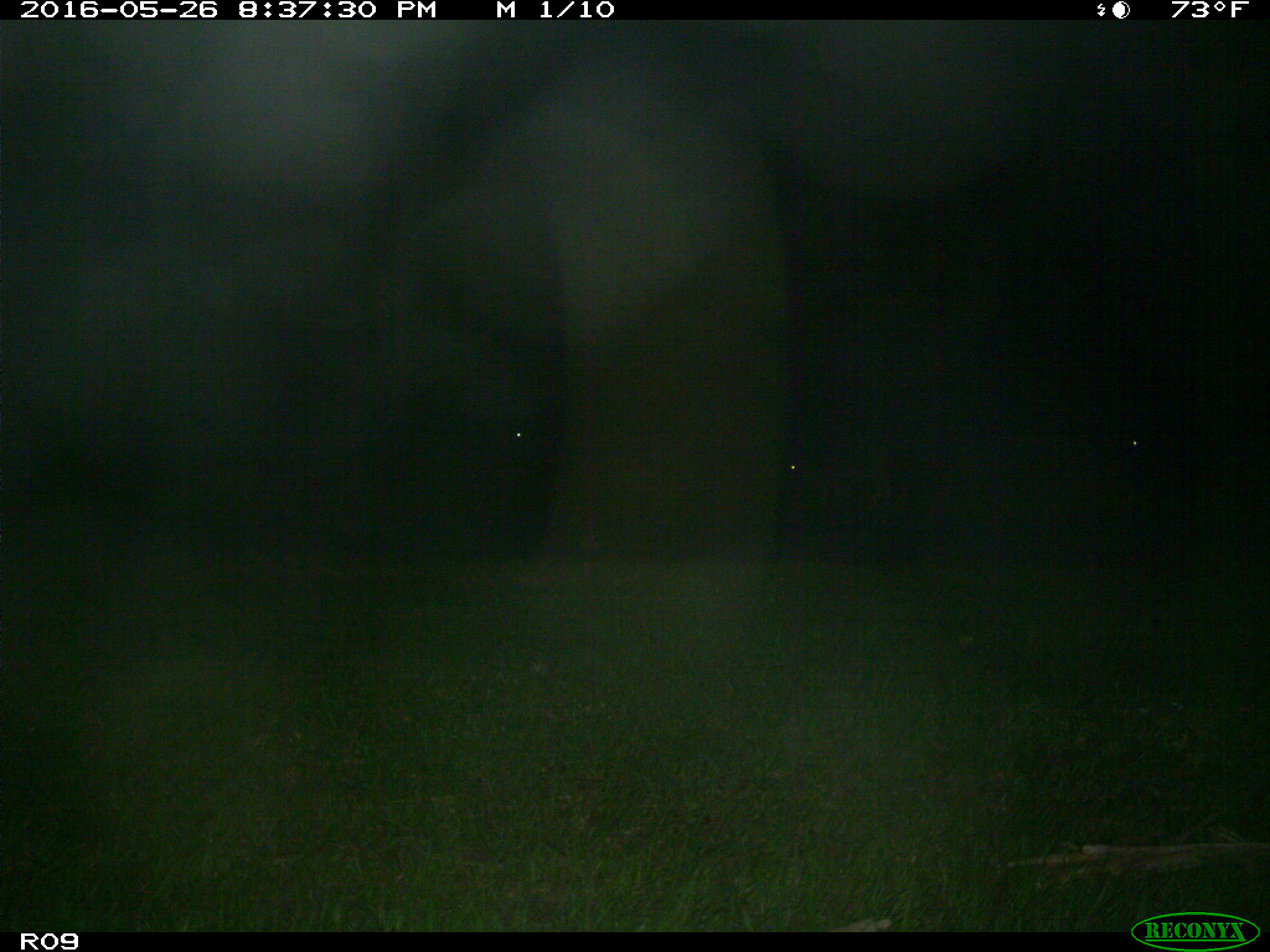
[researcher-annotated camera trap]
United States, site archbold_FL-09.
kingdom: Animalia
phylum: Chordata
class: Mammalia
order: Artiodactyla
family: Bovidae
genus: Bos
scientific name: Bos taurus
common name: domestic cow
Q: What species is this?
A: Bos taurus (domestic cow).